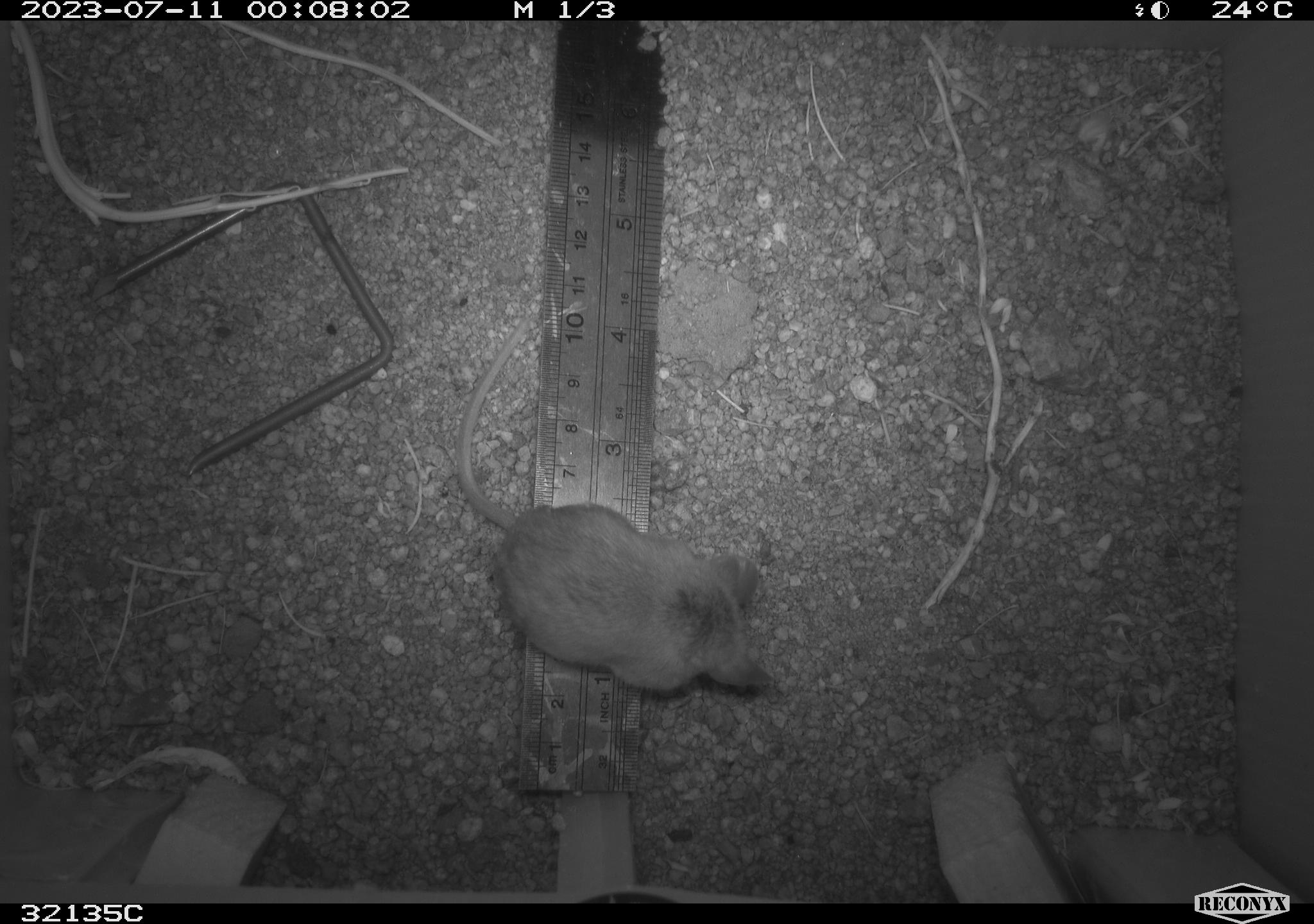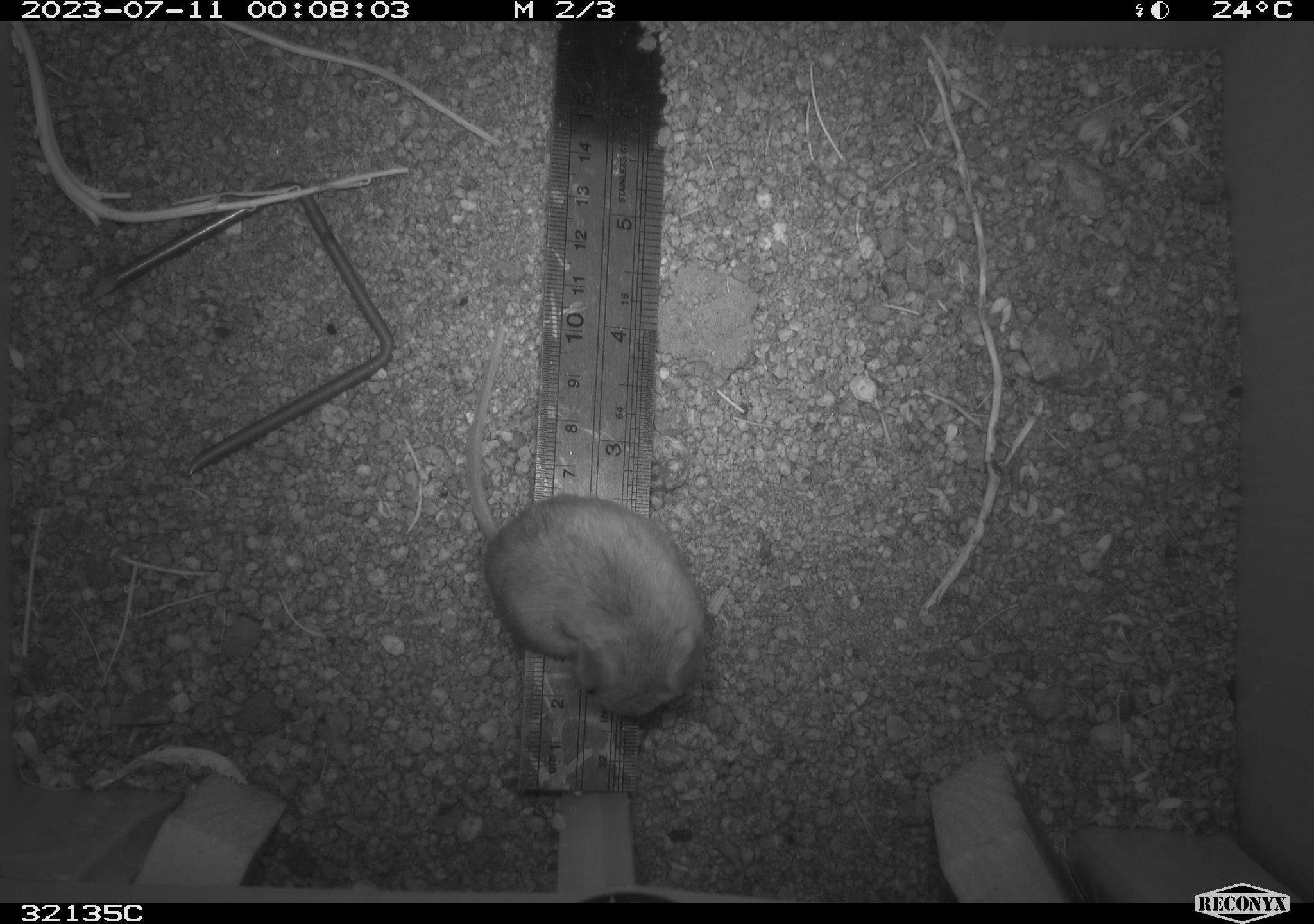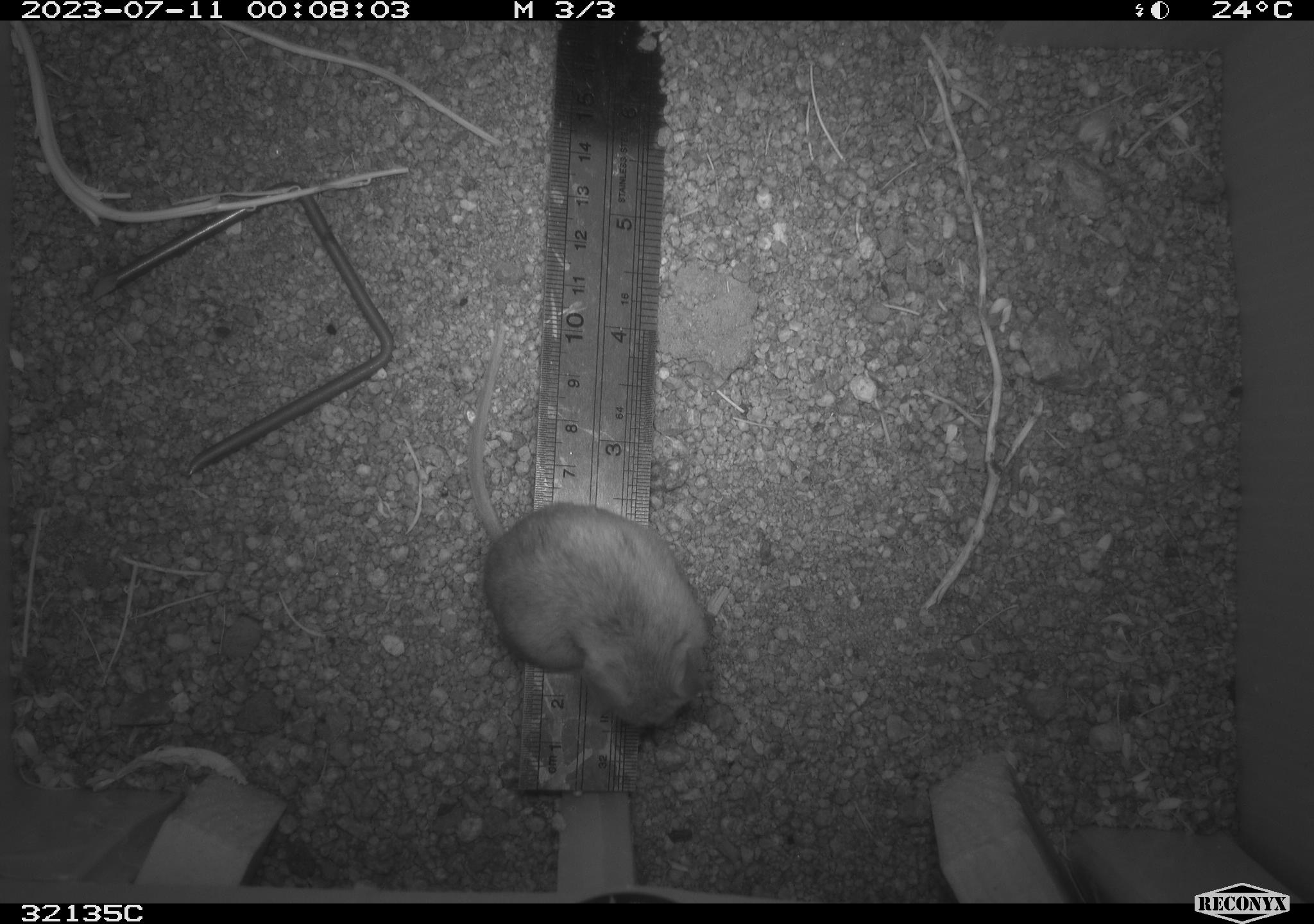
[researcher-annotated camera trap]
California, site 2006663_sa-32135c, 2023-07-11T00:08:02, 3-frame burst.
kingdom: Animalia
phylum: Chordata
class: Mammalia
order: Rodentia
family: Cricetidae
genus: Peromyscus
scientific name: Peromyscus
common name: deer mice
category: peromyscus species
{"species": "peromyscus species (deer mice) (Peromyscus)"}